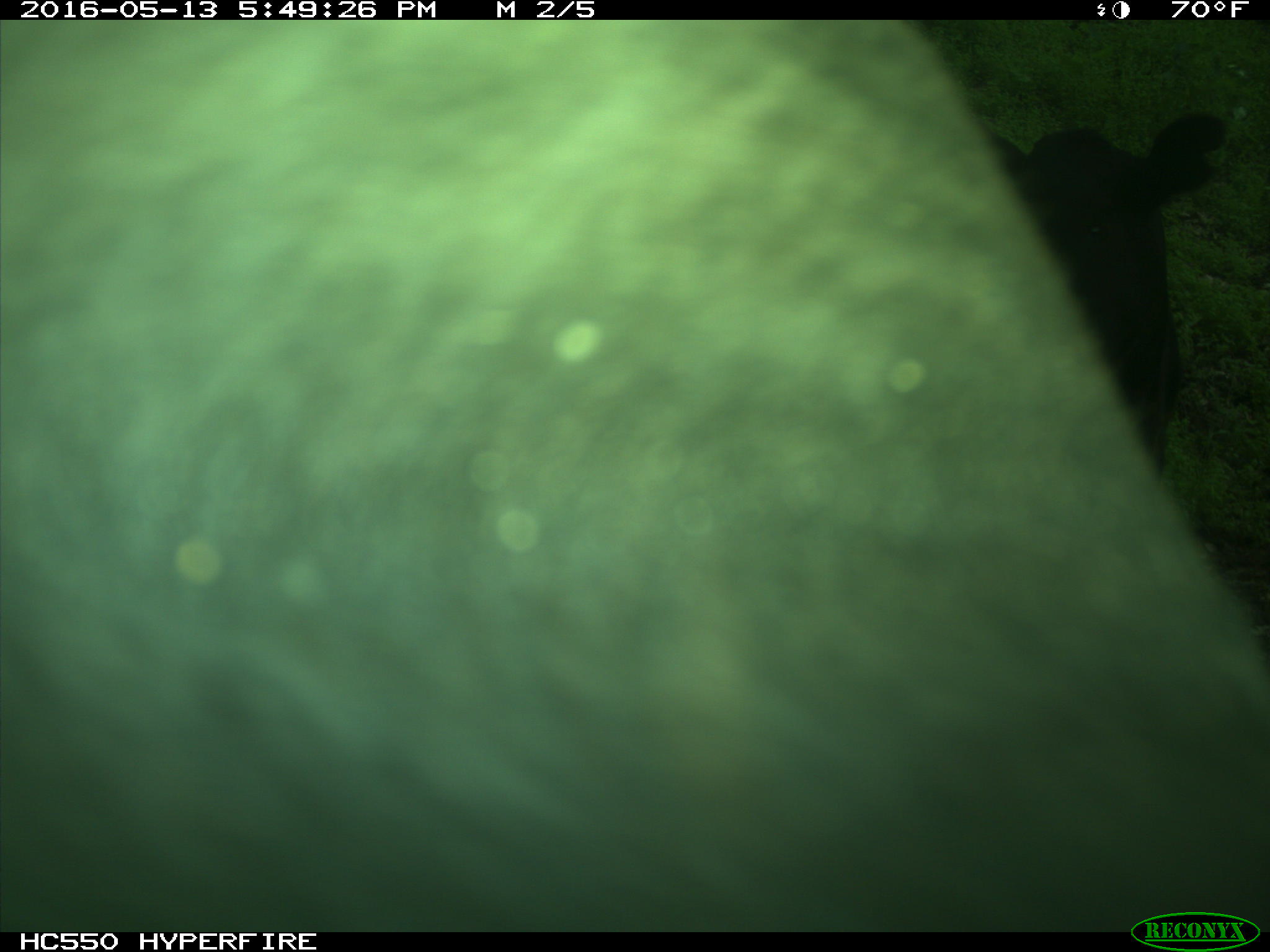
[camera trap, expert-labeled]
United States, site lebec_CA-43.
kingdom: Animalia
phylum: Chordata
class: Mammalia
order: Artiodactyla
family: Bovidae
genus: Bos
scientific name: Bos taurus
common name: domestic cow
Bos taurus (domestic cow).